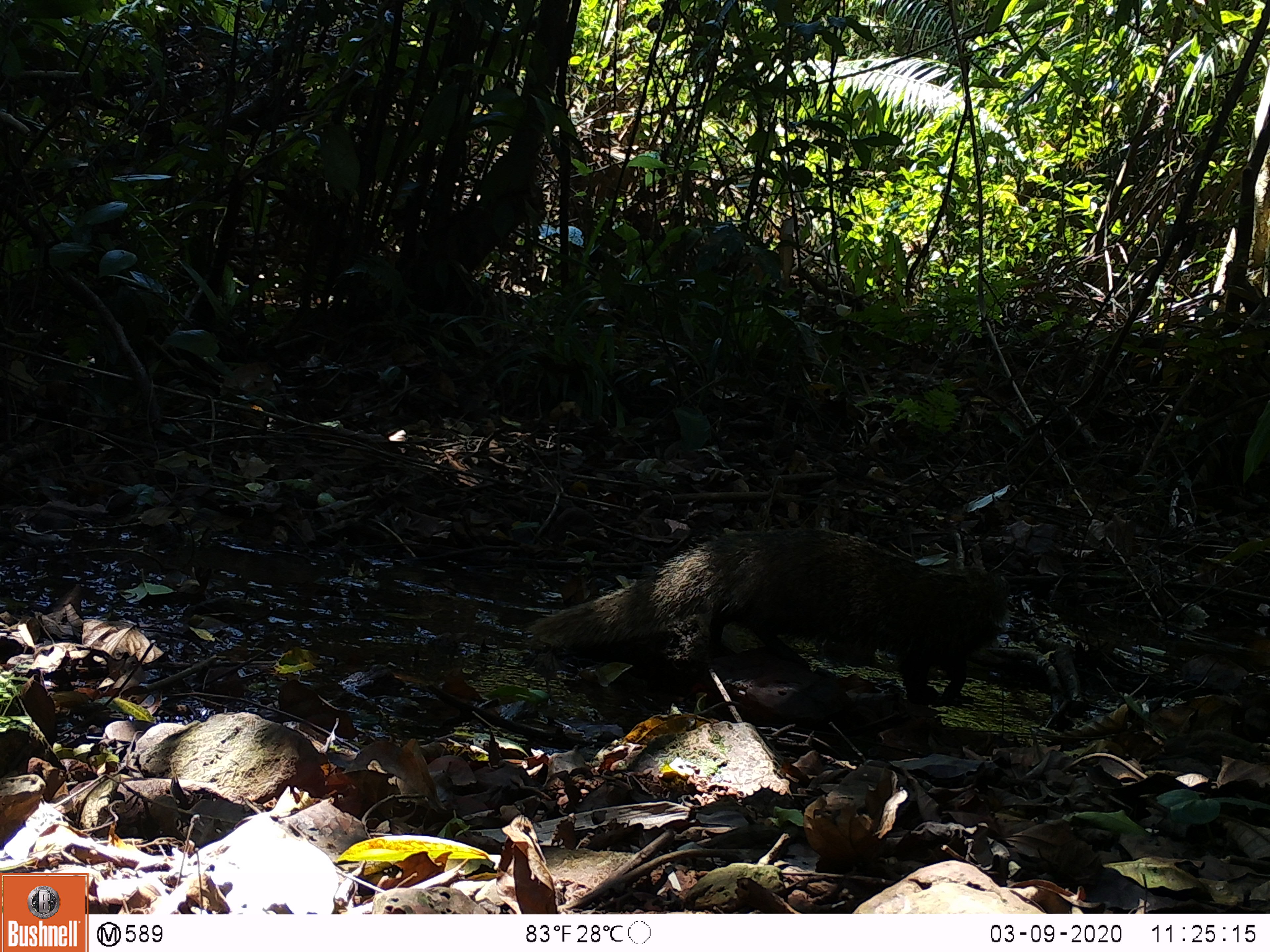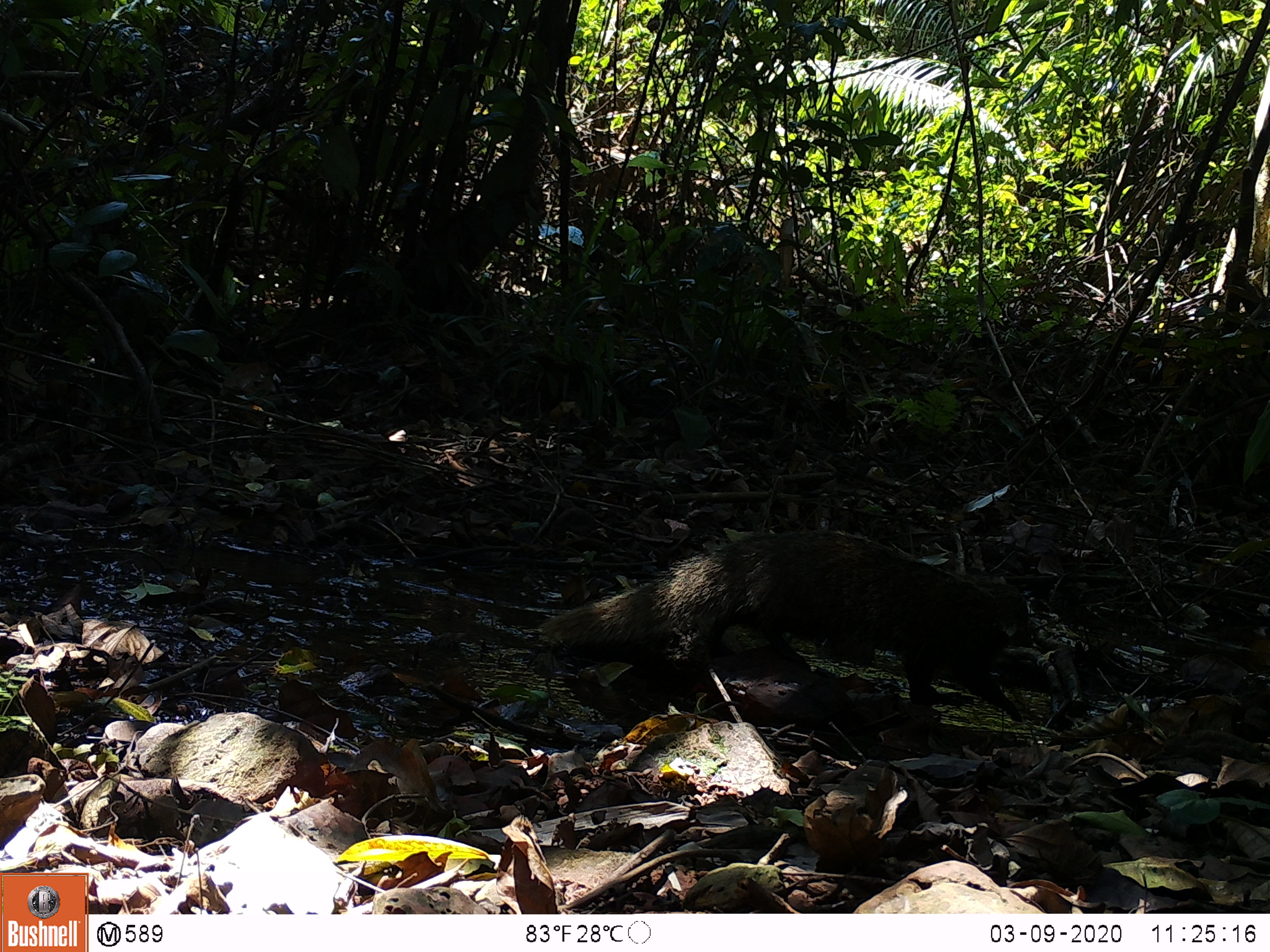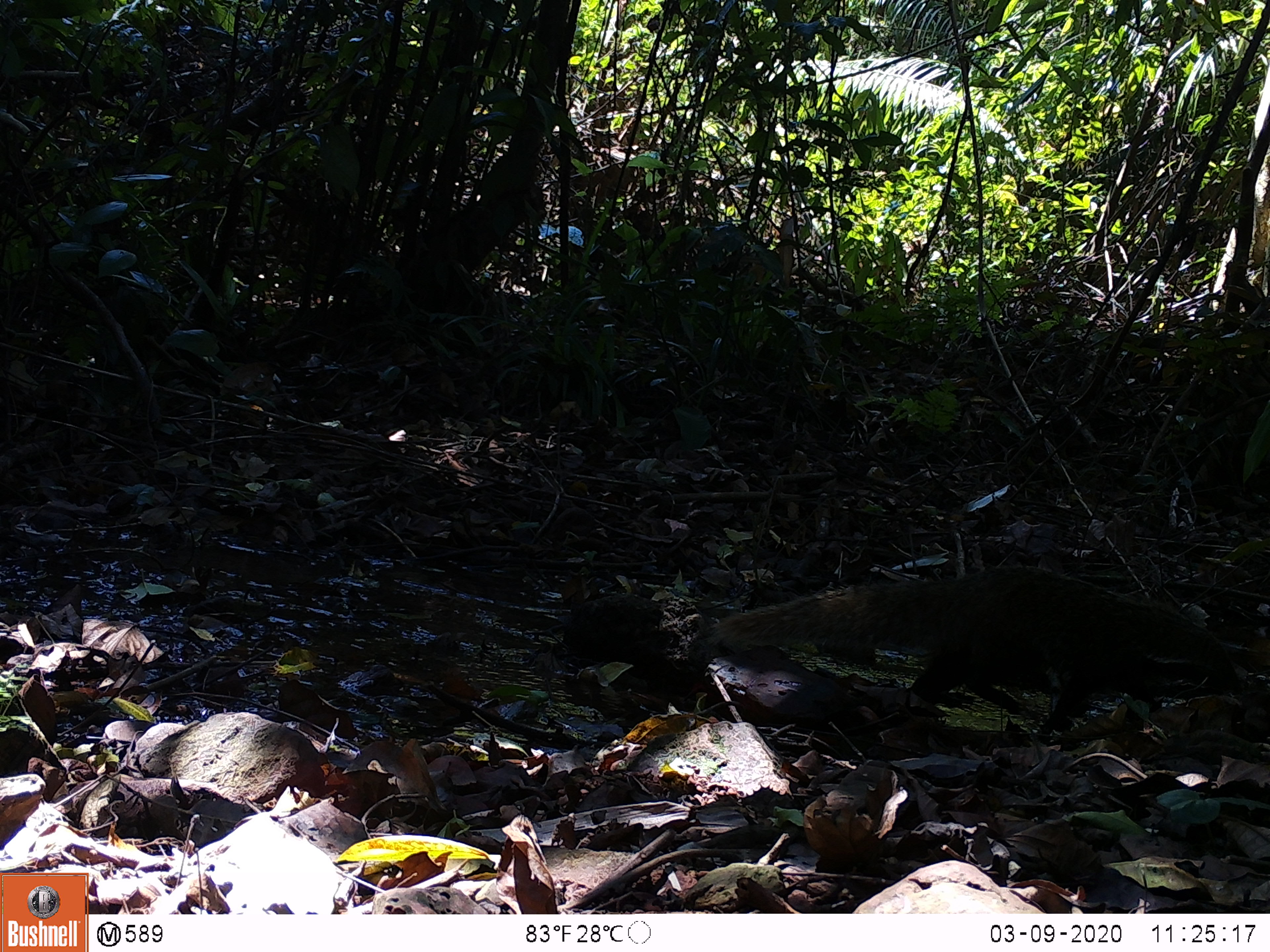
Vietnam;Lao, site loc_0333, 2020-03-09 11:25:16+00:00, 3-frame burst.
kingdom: Animalia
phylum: Chordata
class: Mammalia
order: Carnivora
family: Herpestidae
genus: Urva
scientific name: Urva urva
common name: crab-eating mongoose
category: crab eating mongoose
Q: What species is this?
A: Crab eating mongoose (crab-eating mongoose) (Urva urva).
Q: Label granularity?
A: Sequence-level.